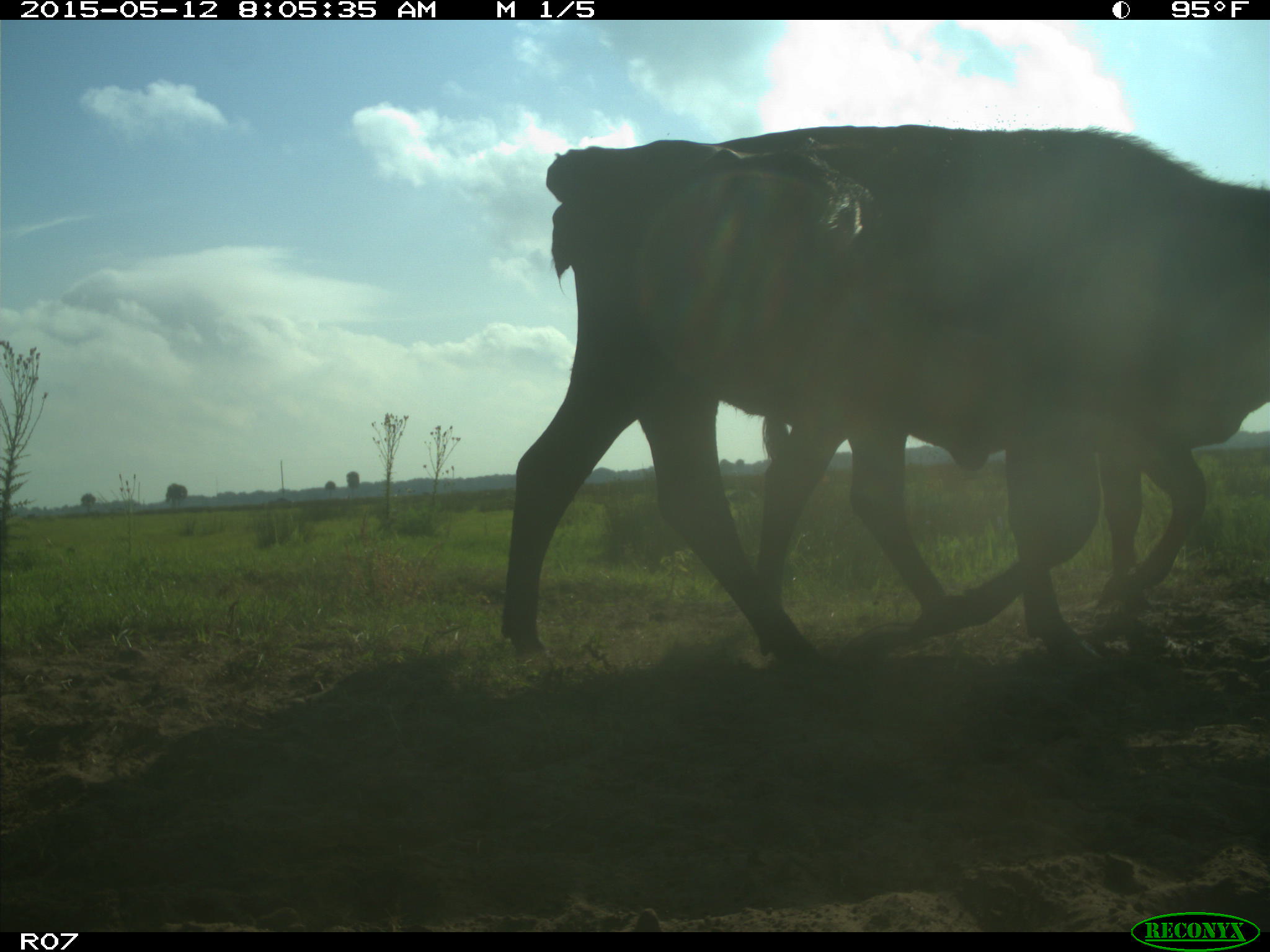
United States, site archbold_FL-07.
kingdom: Animalia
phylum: Chordata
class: Mammalia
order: Artiodactyla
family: Bovidae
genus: Bos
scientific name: Bos taurus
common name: domestic cow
Bos taurus (domestic cow).